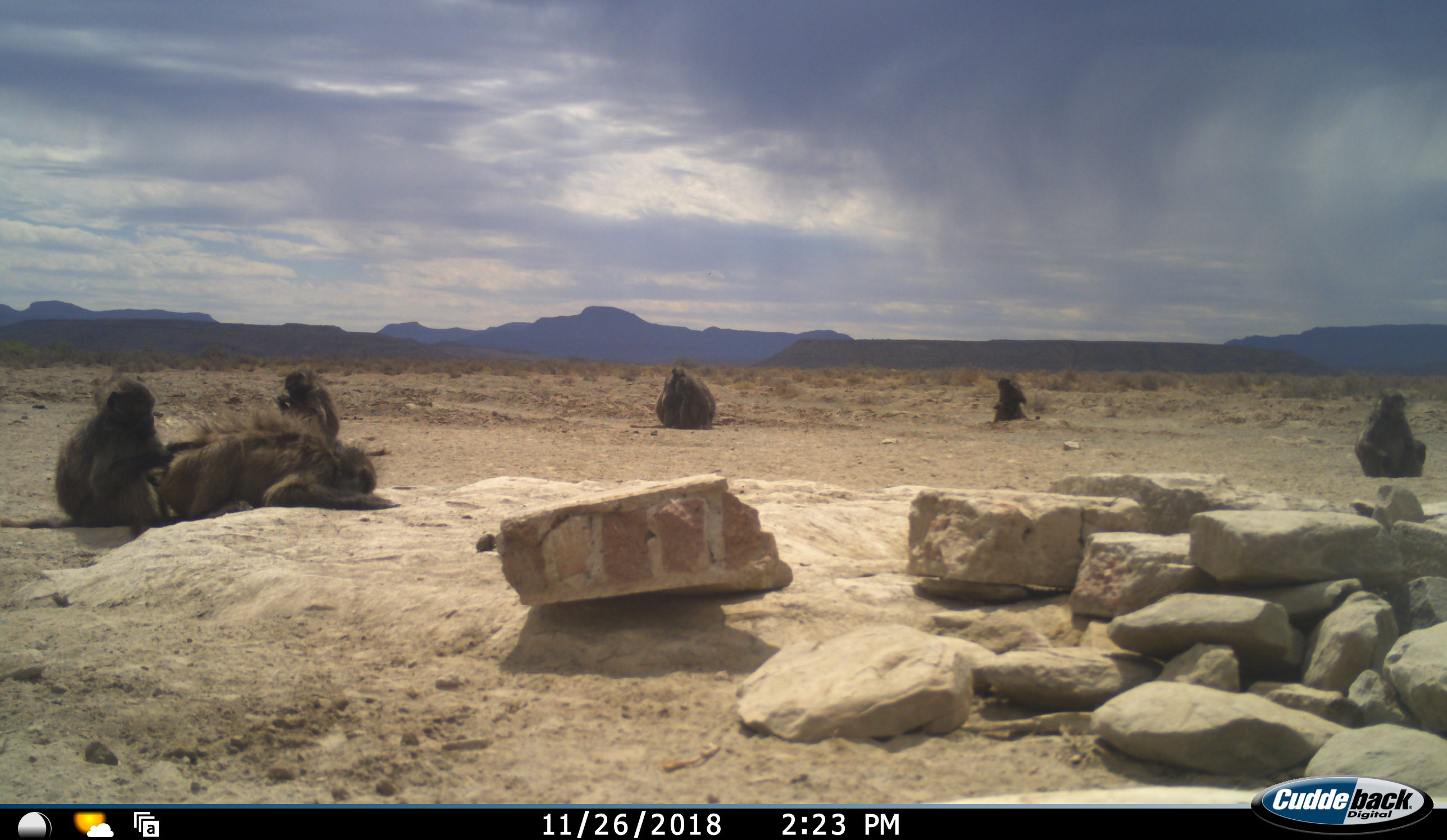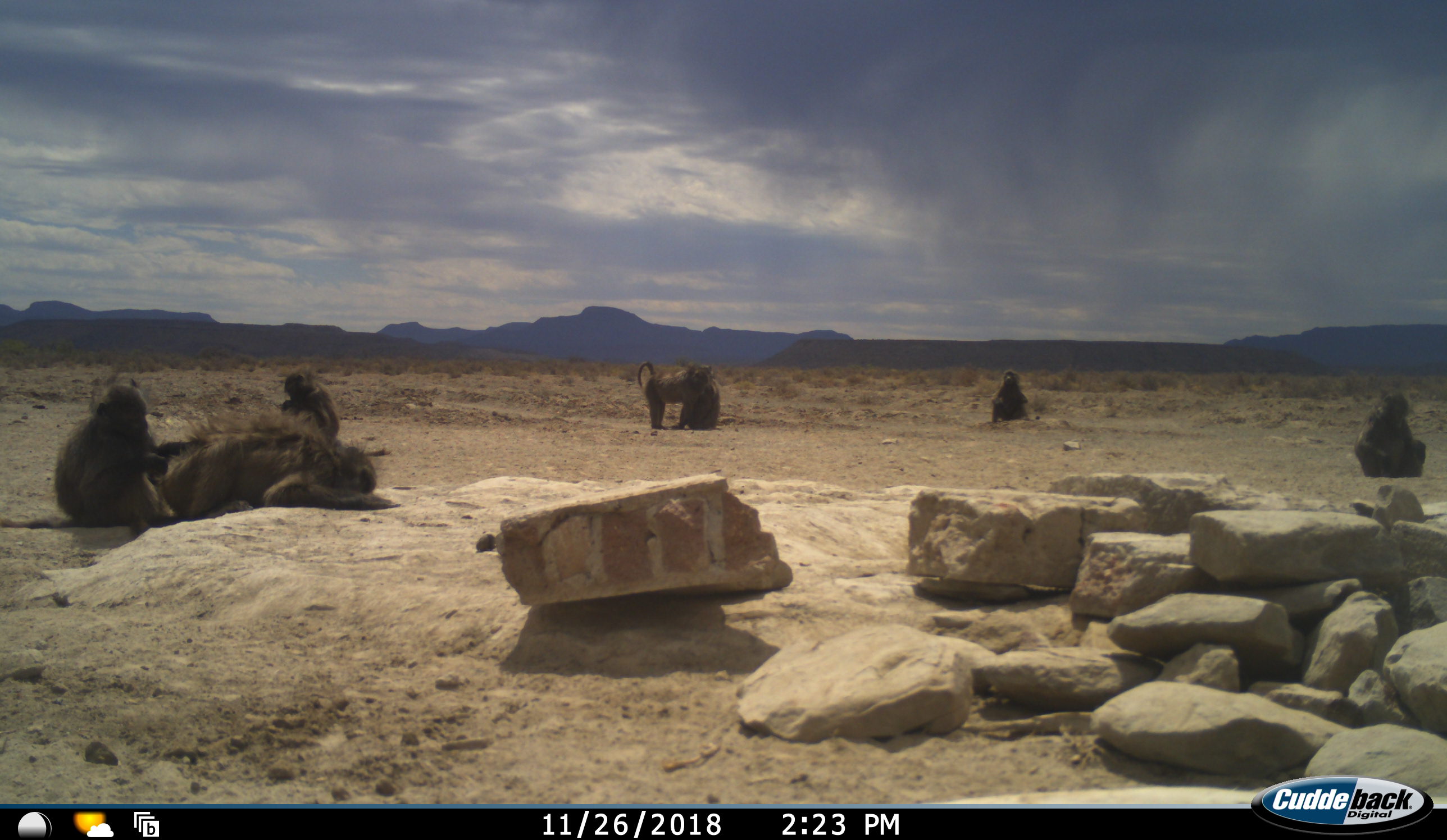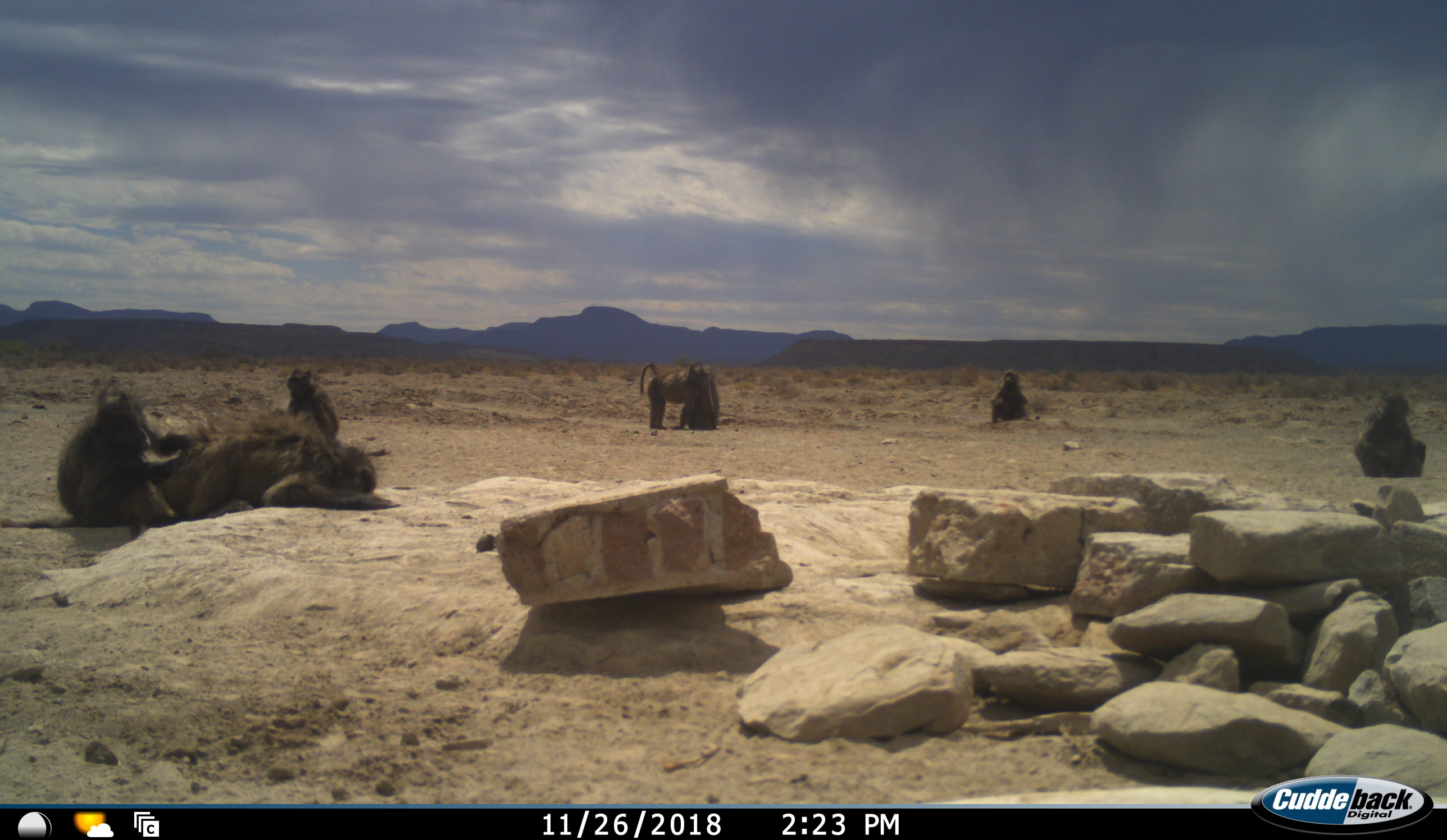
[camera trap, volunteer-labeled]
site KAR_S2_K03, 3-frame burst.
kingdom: Animalia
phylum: Chordata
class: Mammalia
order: Primates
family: Cercopithecidae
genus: Papio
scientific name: Papio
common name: baboon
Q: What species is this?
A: Baboon (Papio).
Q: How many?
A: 7.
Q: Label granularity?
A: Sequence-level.